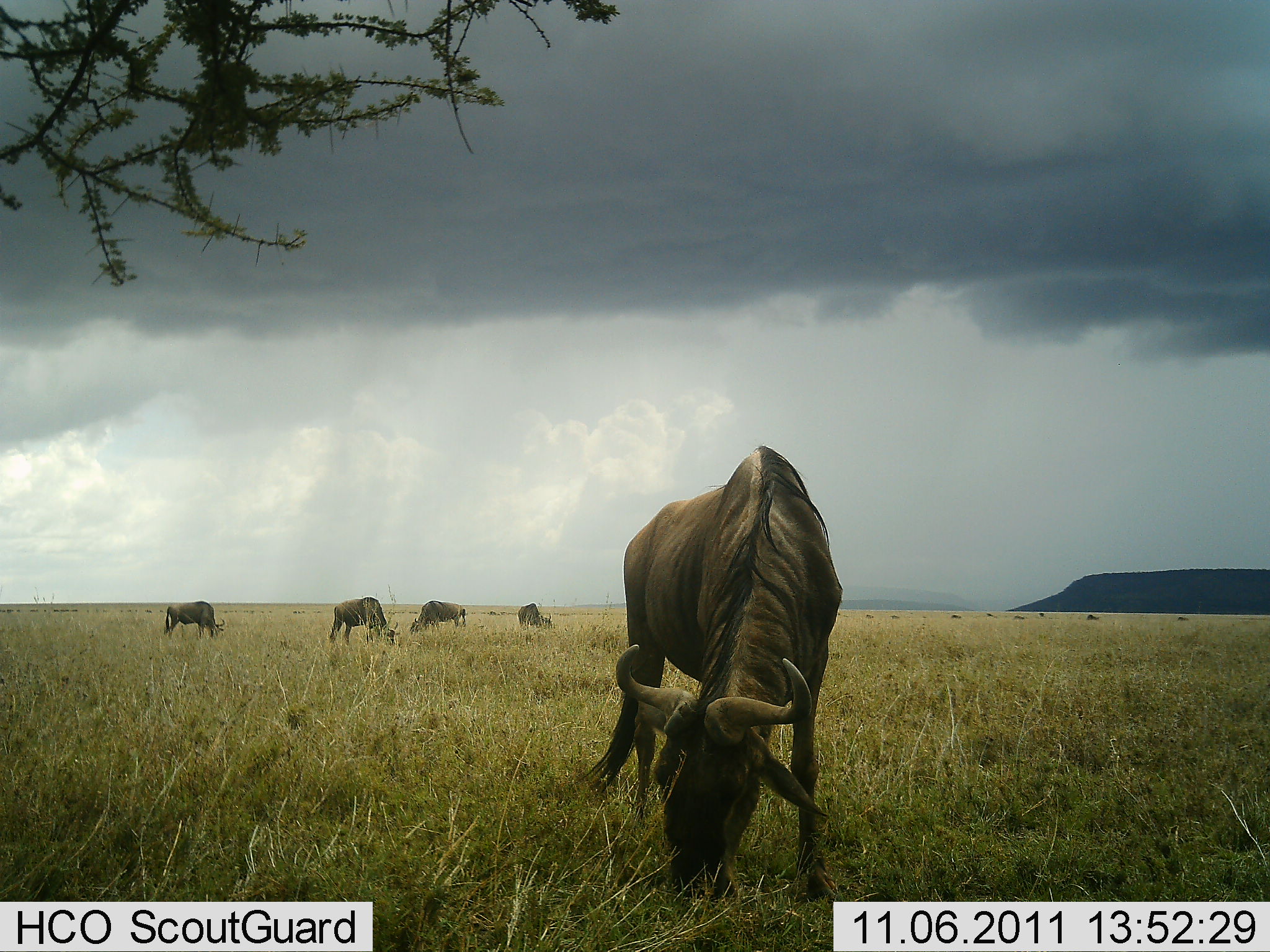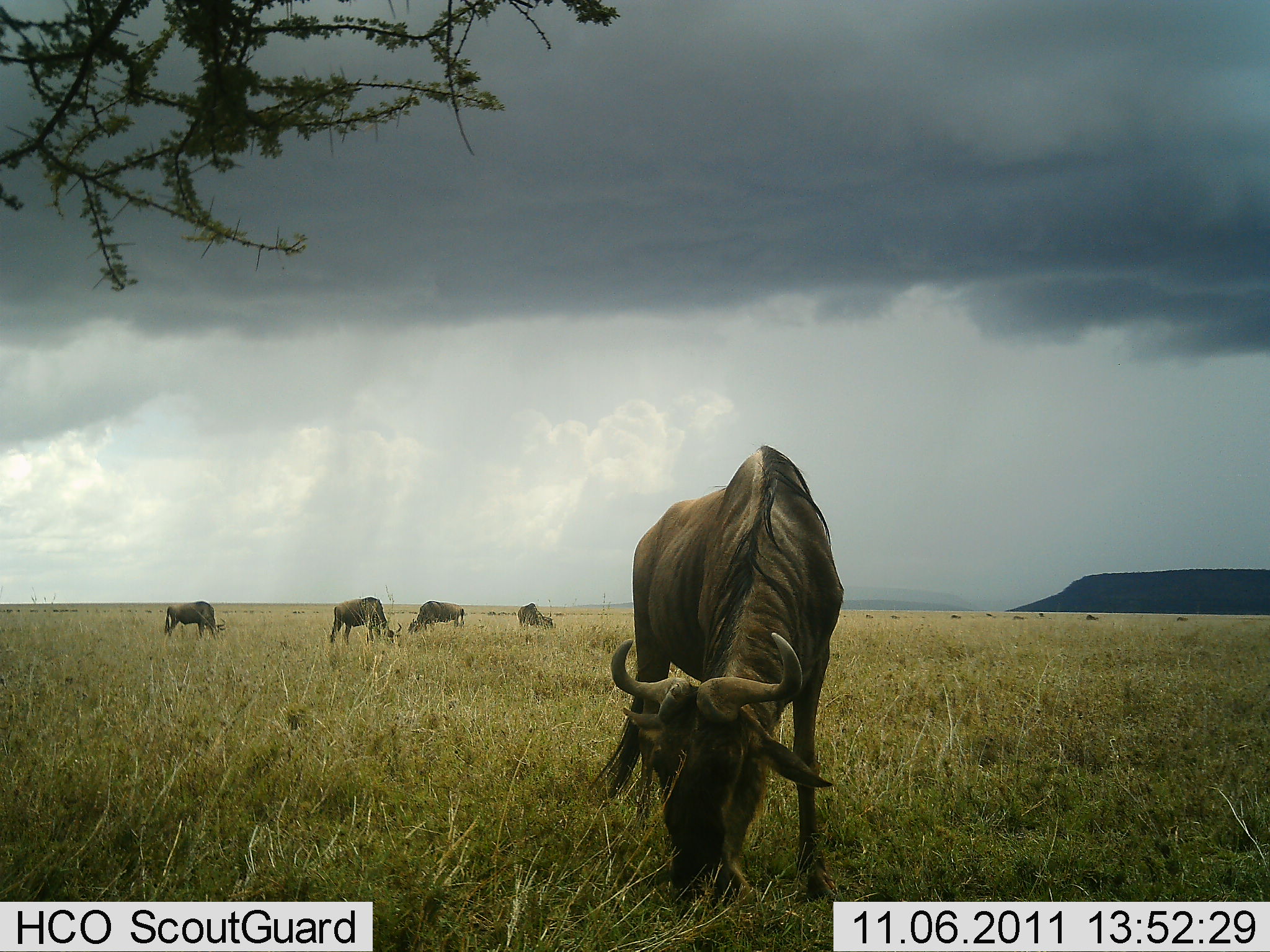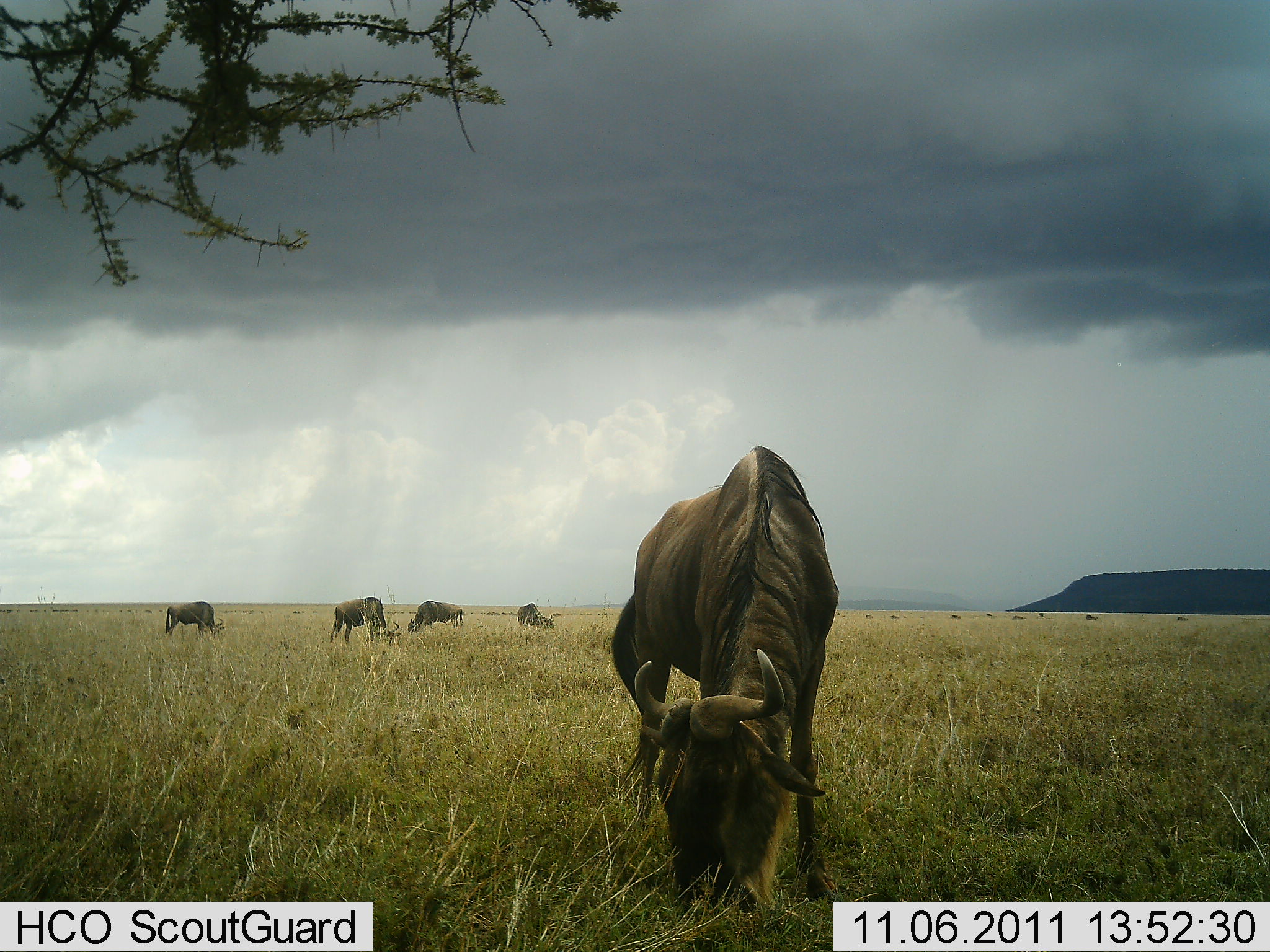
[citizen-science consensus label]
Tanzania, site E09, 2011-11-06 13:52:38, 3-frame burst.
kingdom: Animalia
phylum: Chordata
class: Mammalia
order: Artiodactyla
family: Bovidae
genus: Connochaetes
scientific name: Connochaetes taurinus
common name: blue wildebeest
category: wildebeest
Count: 5.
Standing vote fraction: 33%.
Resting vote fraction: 0%.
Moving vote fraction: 8%.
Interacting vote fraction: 0%.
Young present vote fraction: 0%.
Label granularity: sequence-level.